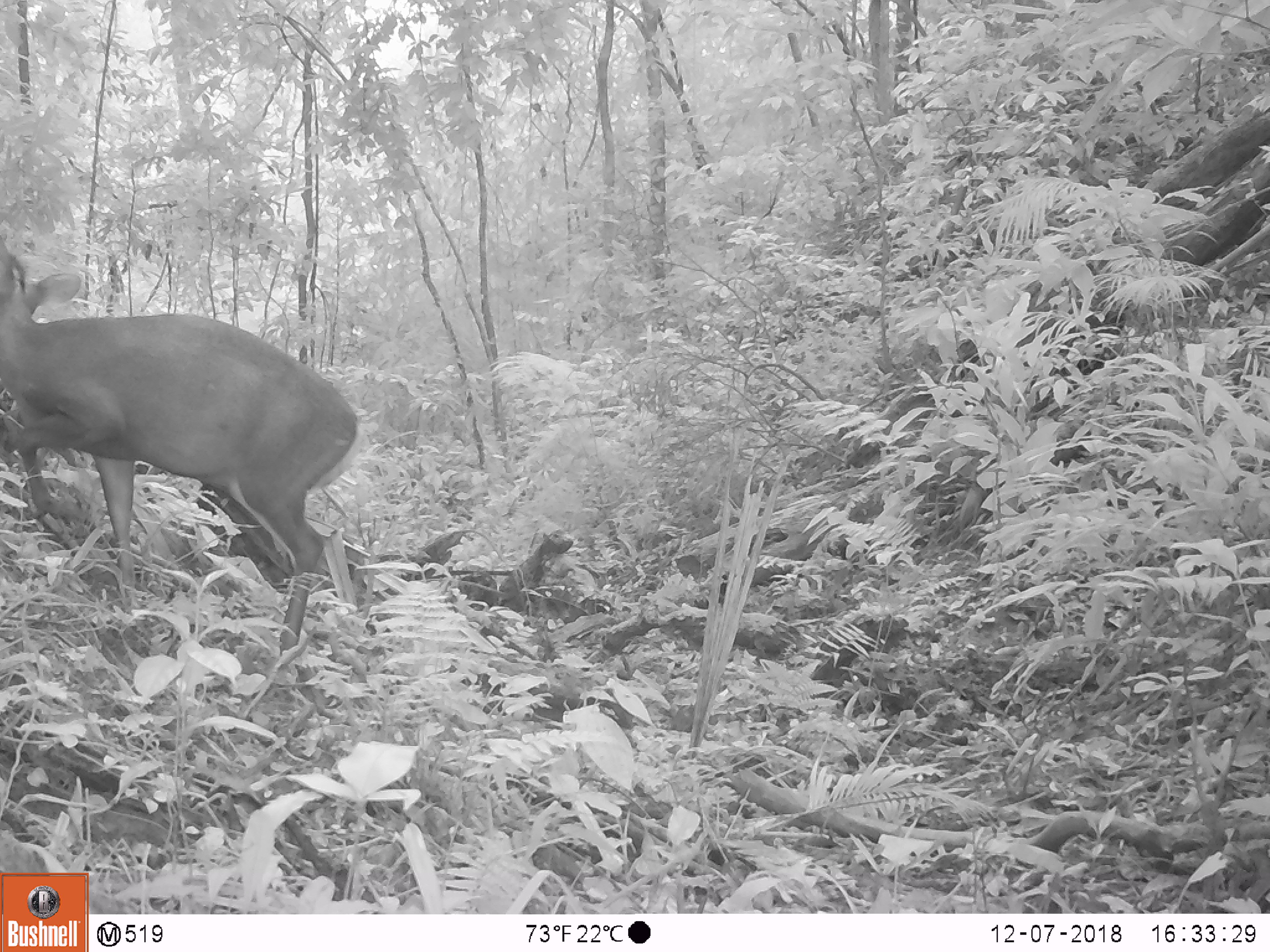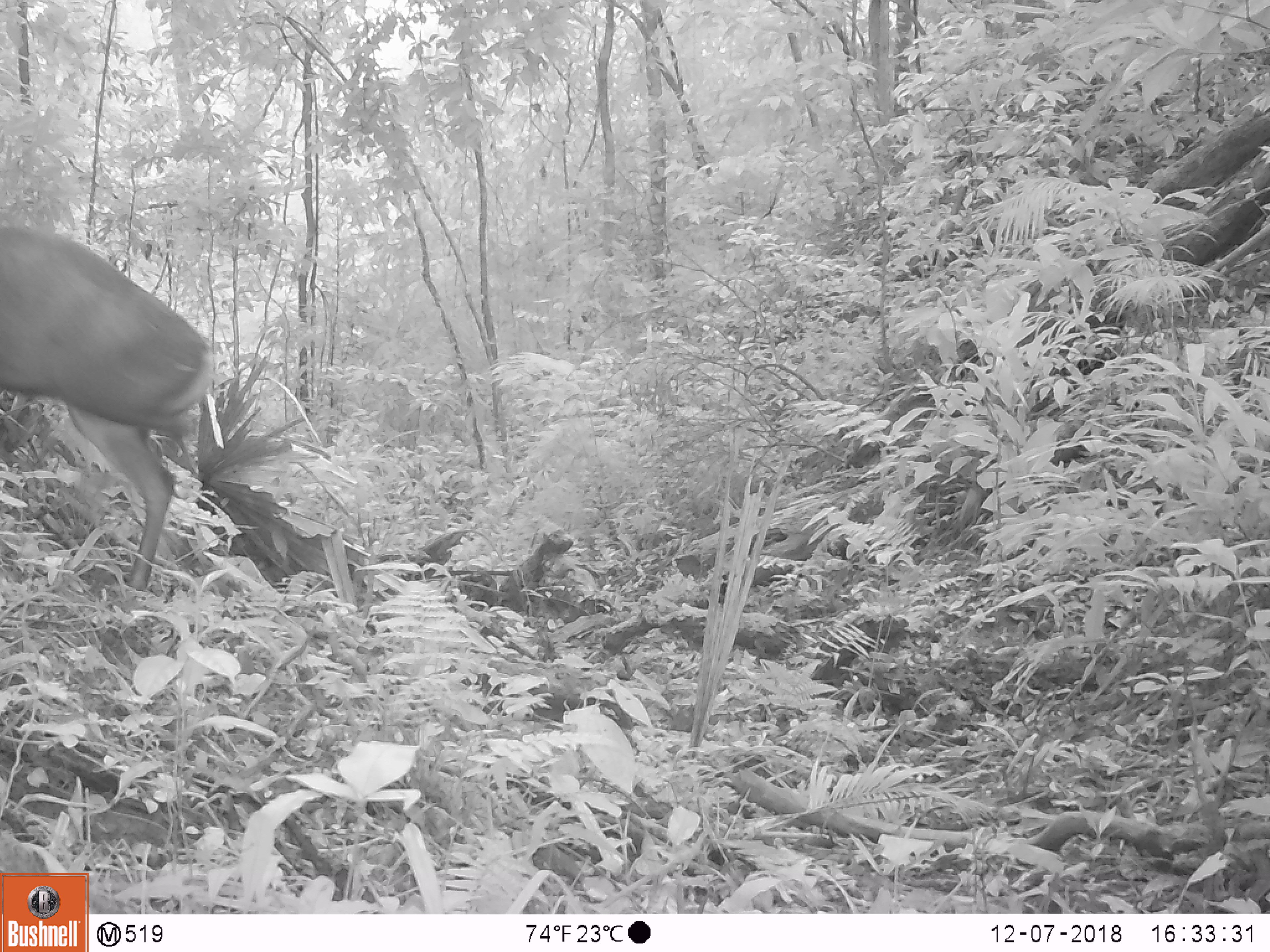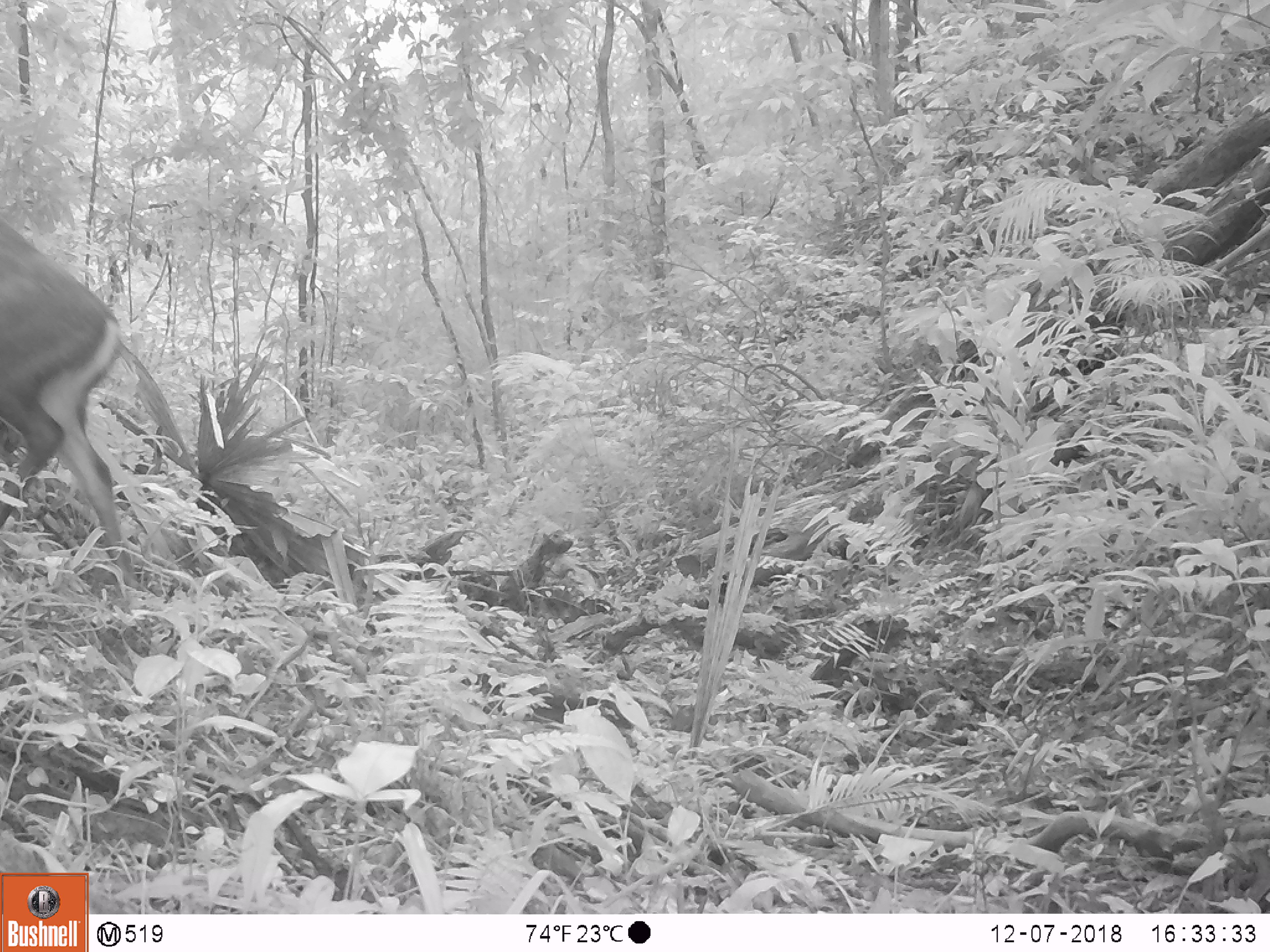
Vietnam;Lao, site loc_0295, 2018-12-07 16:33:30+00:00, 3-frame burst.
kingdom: Animalia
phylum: Chordata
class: Mammalia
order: Artiodactyla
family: Cervidae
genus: Muntiacus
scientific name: Muntiacus rooseveltorum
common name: roosevelt's muntjac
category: roosevelts muntjac group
Roosevelts muntjac group (roosevelt's muntjac) (Muntiacus rooseveltorum). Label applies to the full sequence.